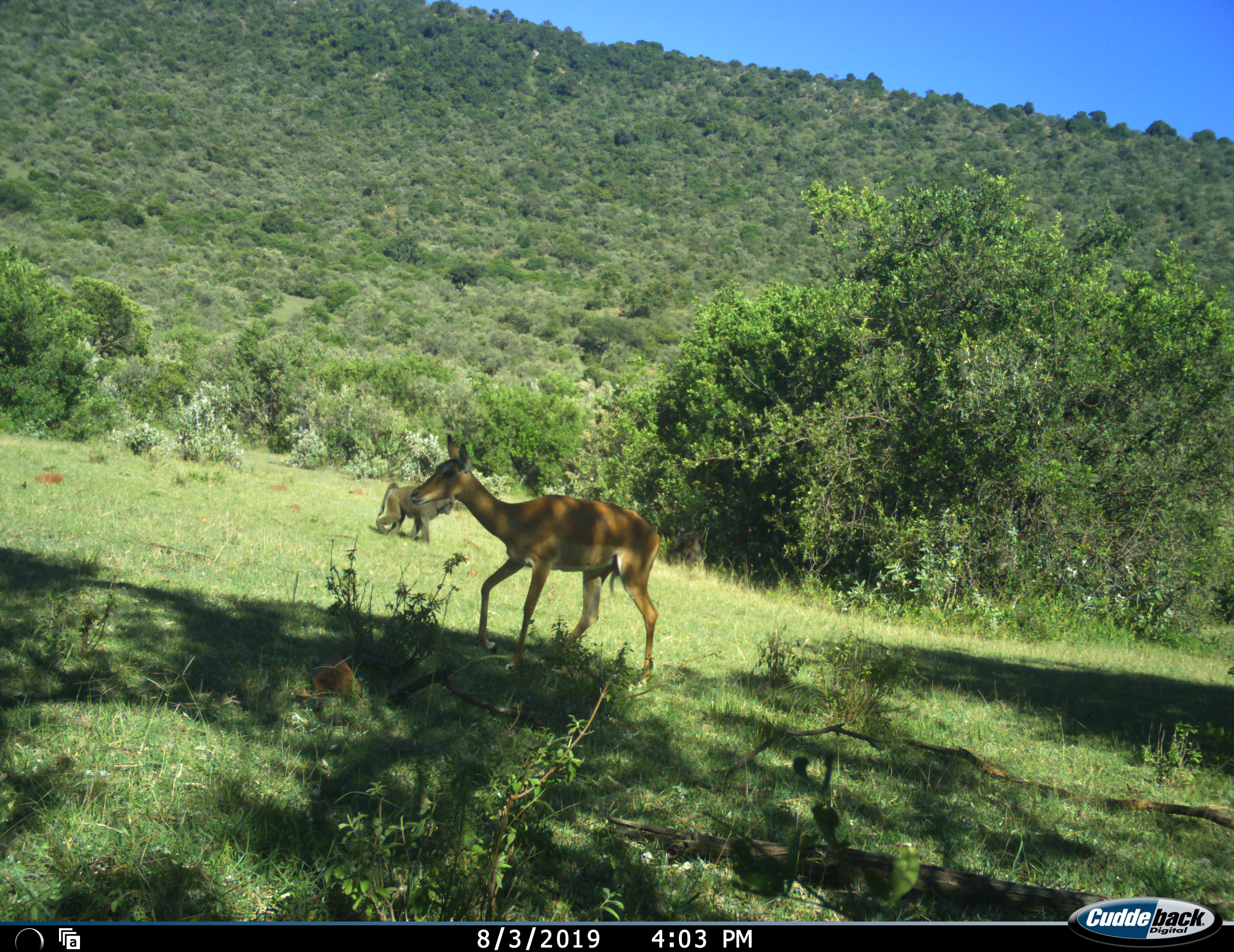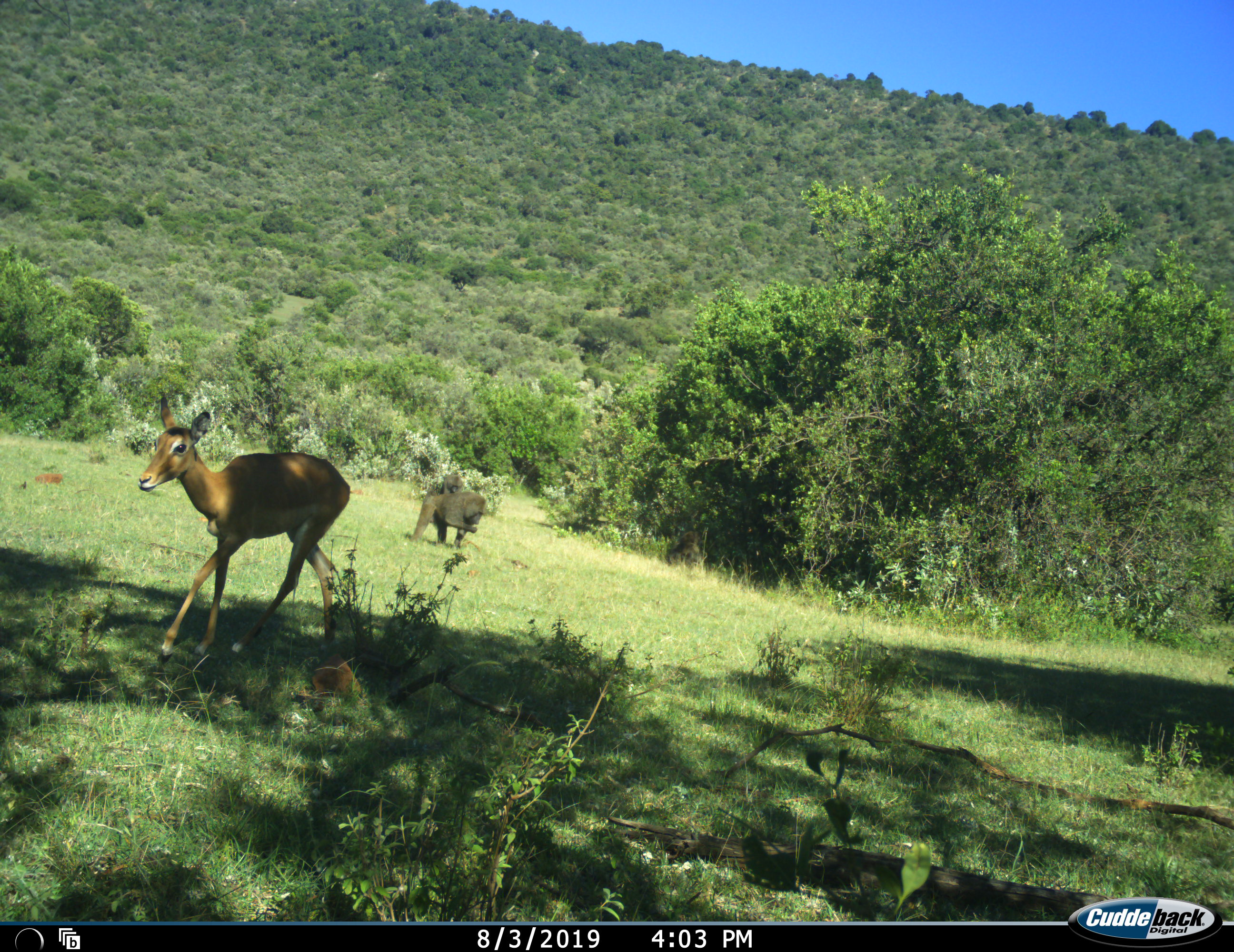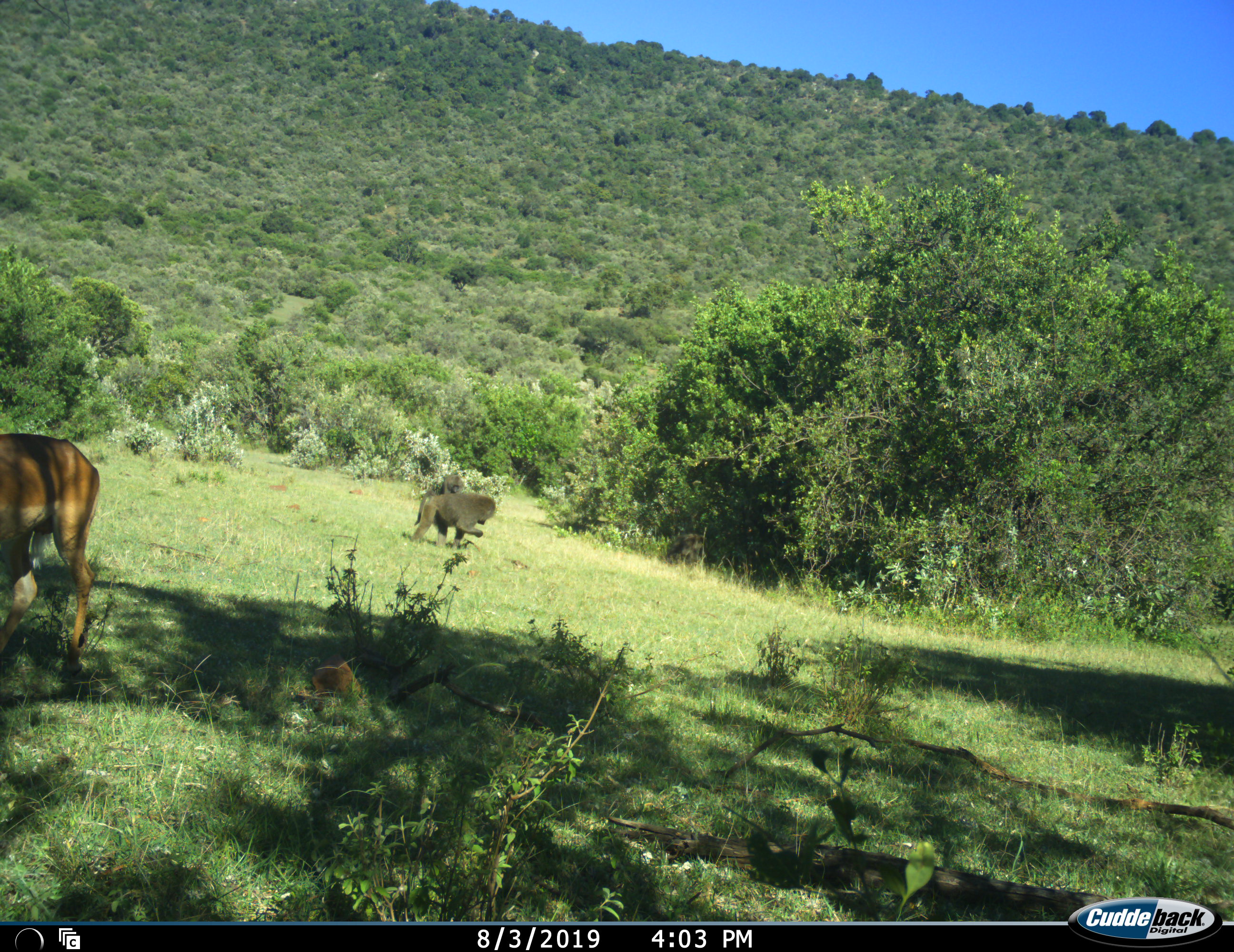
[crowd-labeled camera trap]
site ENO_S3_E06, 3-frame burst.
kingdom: Animalia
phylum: Chordata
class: Mammalia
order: Primates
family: Cercopithecidae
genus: Papio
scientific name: Papio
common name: baboon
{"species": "baboon (Papio)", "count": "2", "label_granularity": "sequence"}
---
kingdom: Animalia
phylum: Chordata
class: Mammalia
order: Artiodactyla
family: Bovidae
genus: Aepyceros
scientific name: Aepyceros melampus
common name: impala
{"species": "impala (Aepyceros melampus)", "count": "1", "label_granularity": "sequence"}